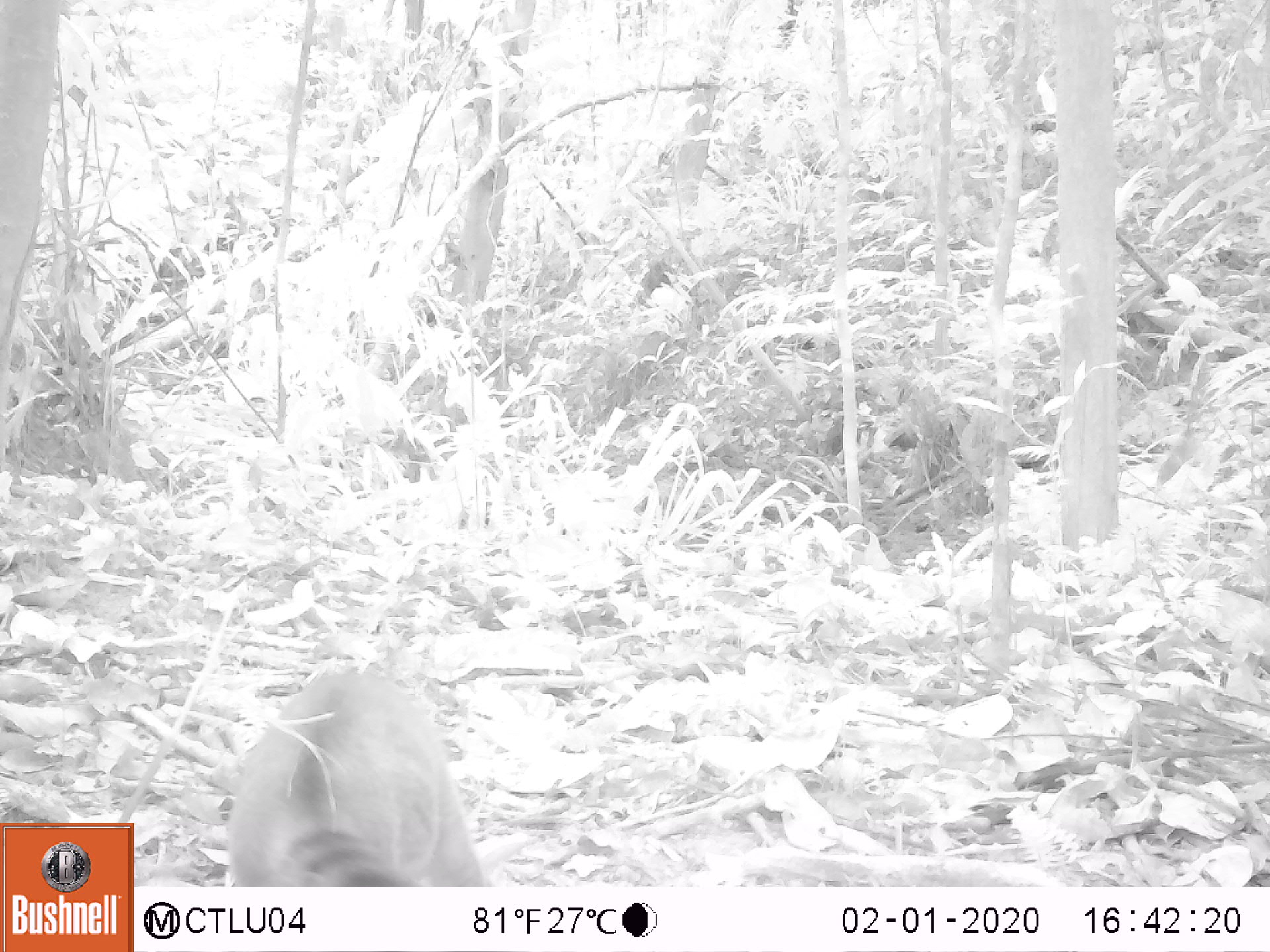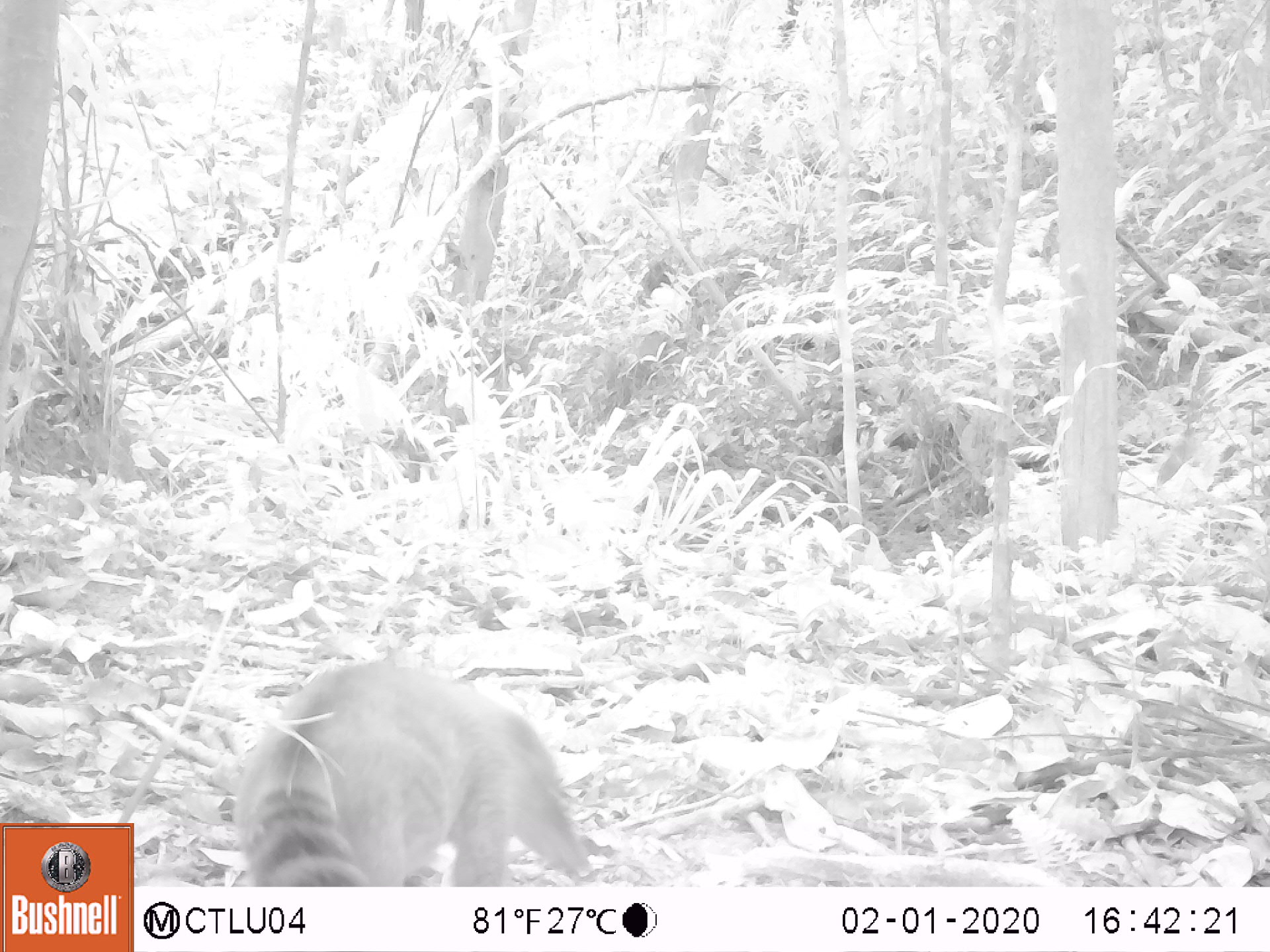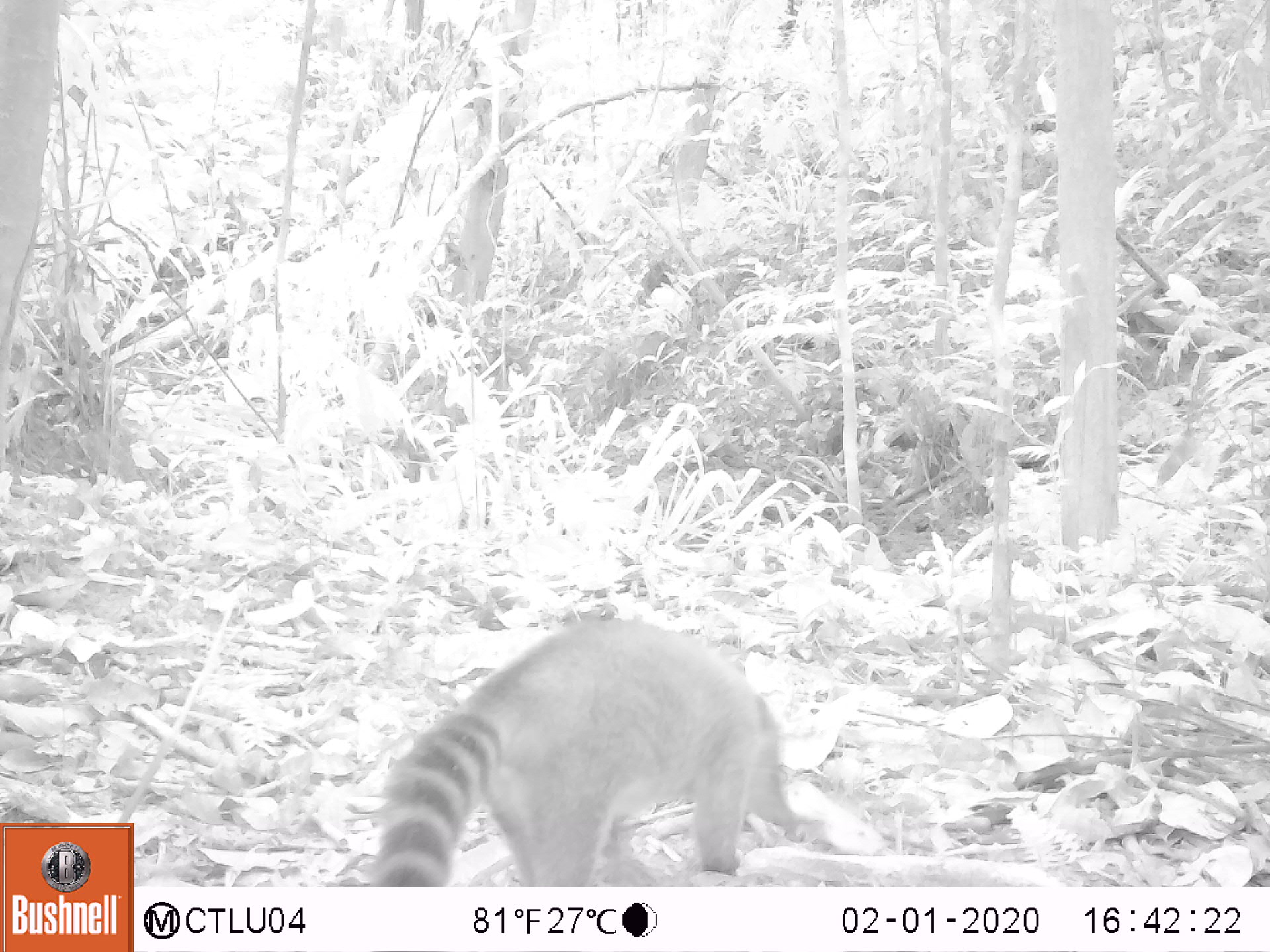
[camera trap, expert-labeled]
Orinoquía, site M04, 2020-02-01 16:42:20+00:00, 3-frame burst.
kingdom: Animalia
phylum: Chordata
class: Mammalia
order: Carnivora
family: Procyonidae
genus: Nasua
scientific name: Nasua nasua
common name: south american coati